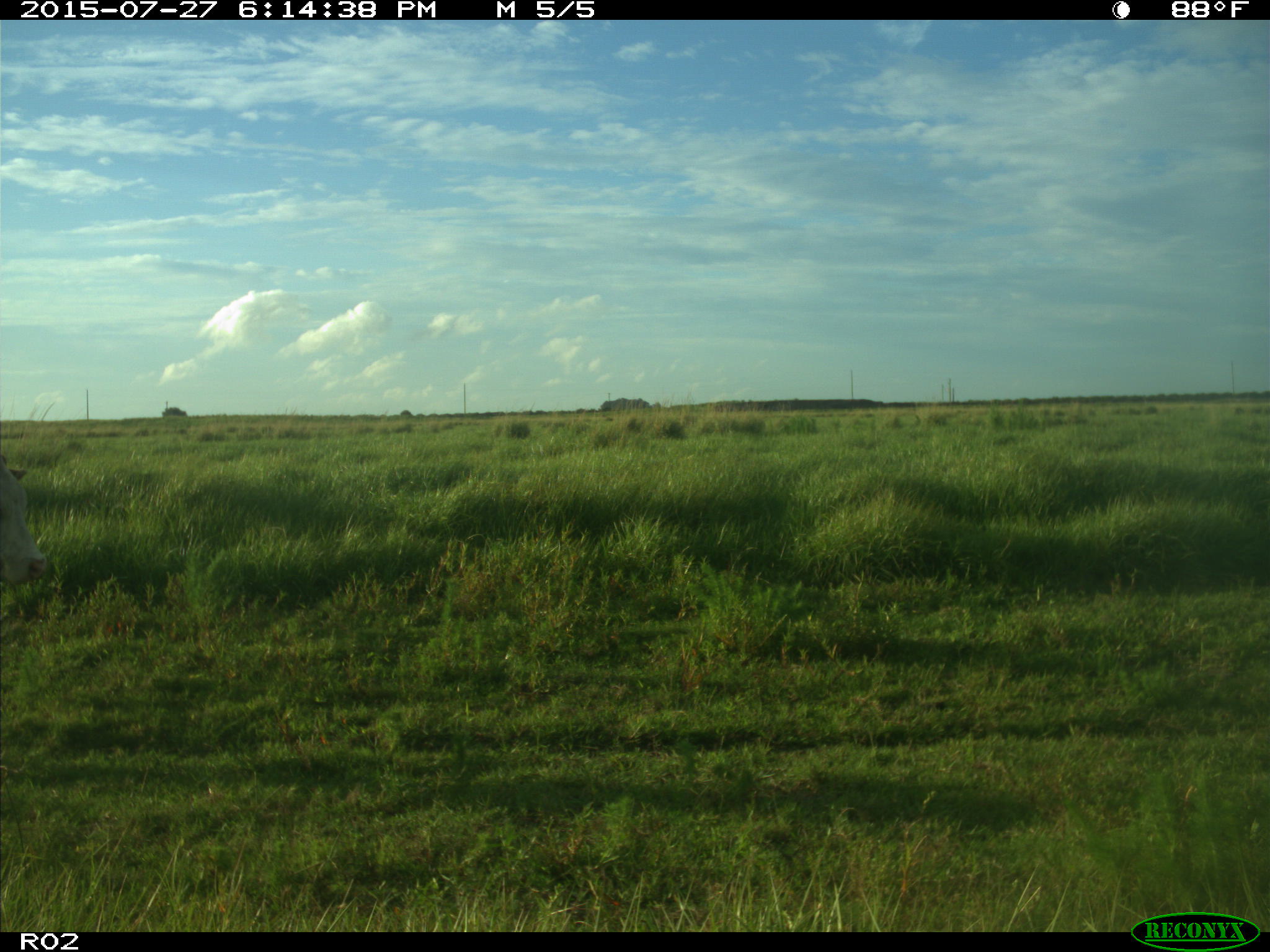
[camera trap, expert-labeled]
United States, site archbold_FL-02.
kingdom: Animalia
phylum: Chordata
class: Mammalia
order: Artiodactyla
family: Bovidae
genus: Bos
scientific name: Bos taurus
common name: domestic cow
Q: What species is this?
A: Bos taurus (domestic cow).